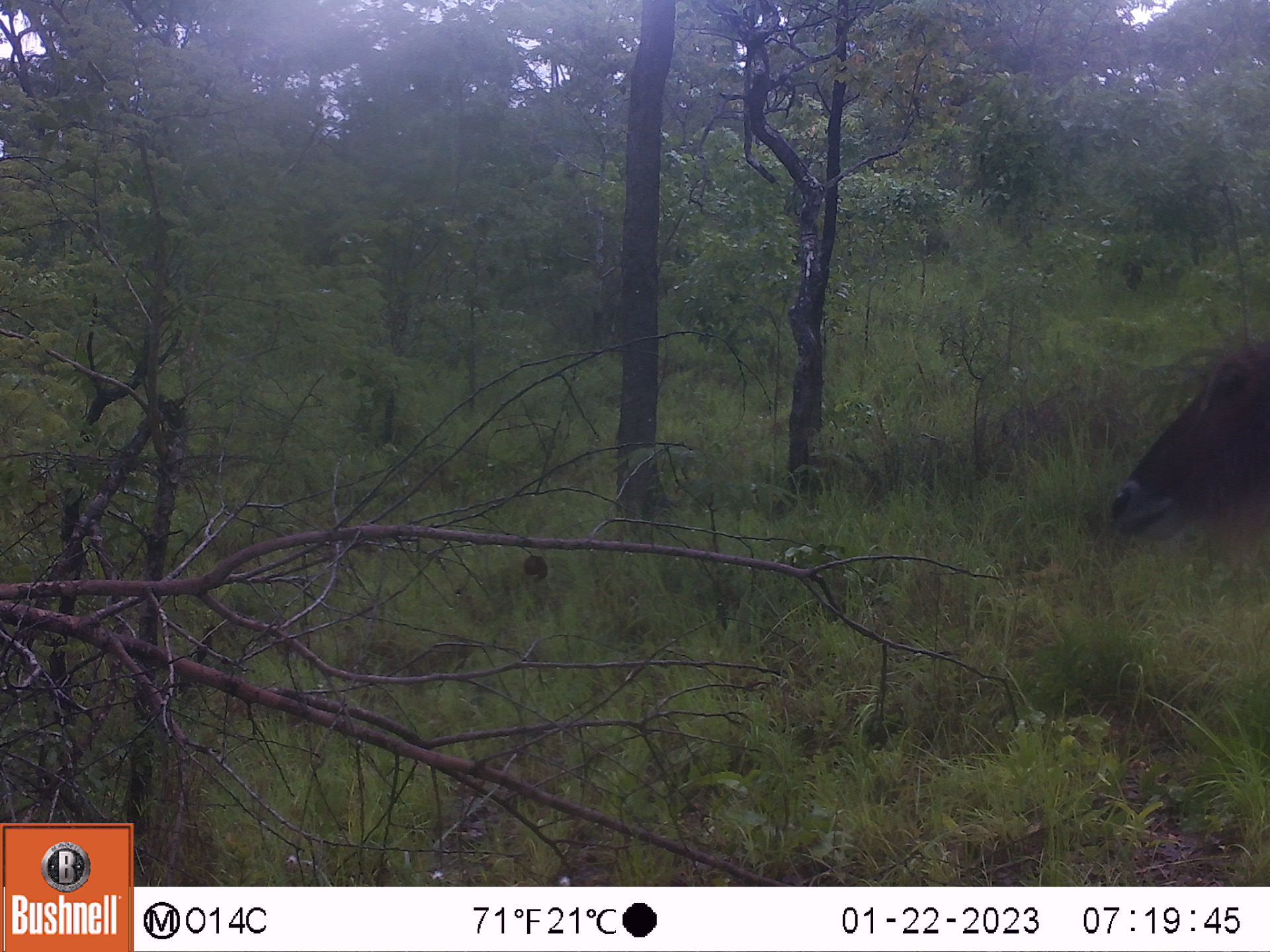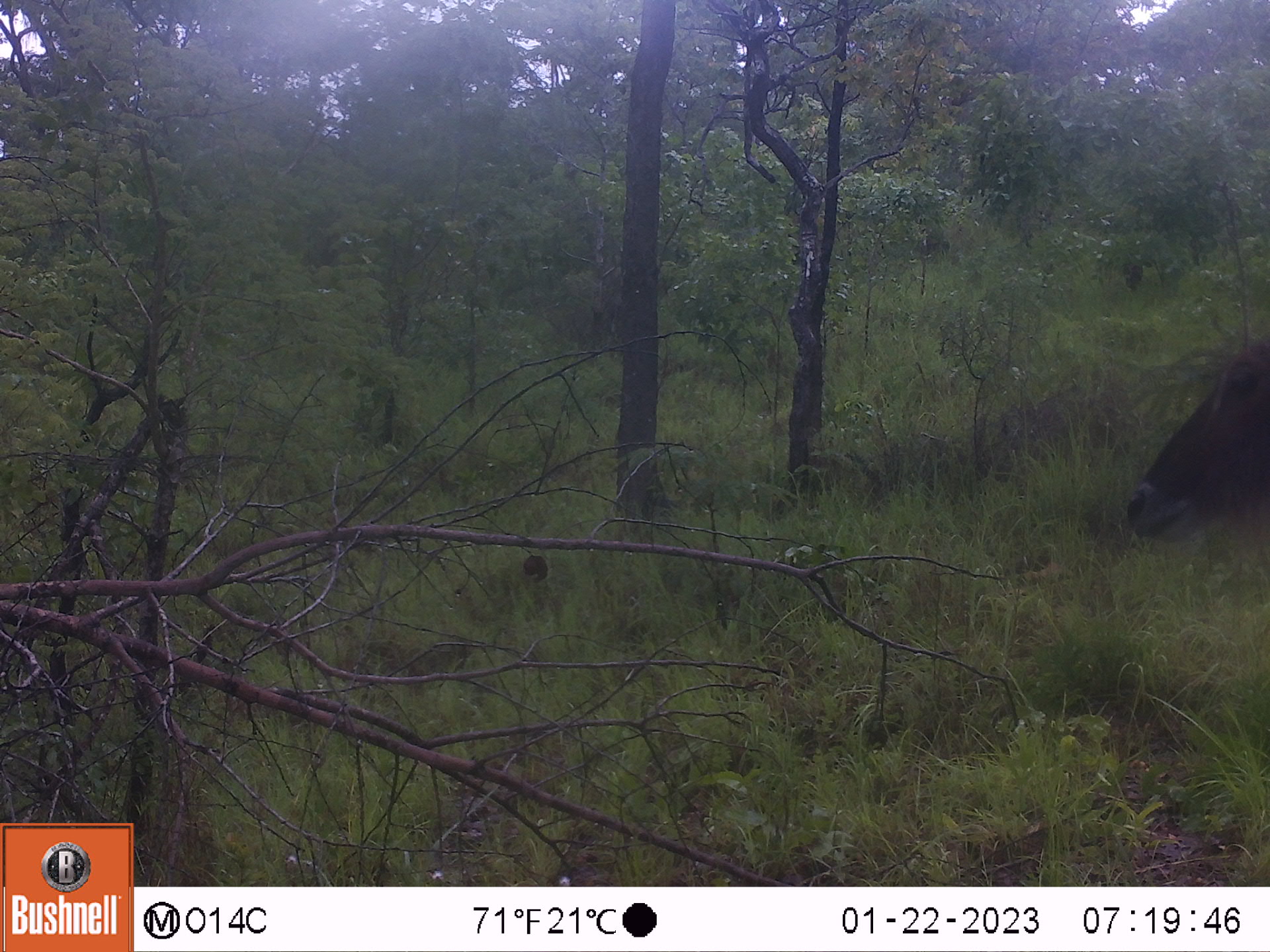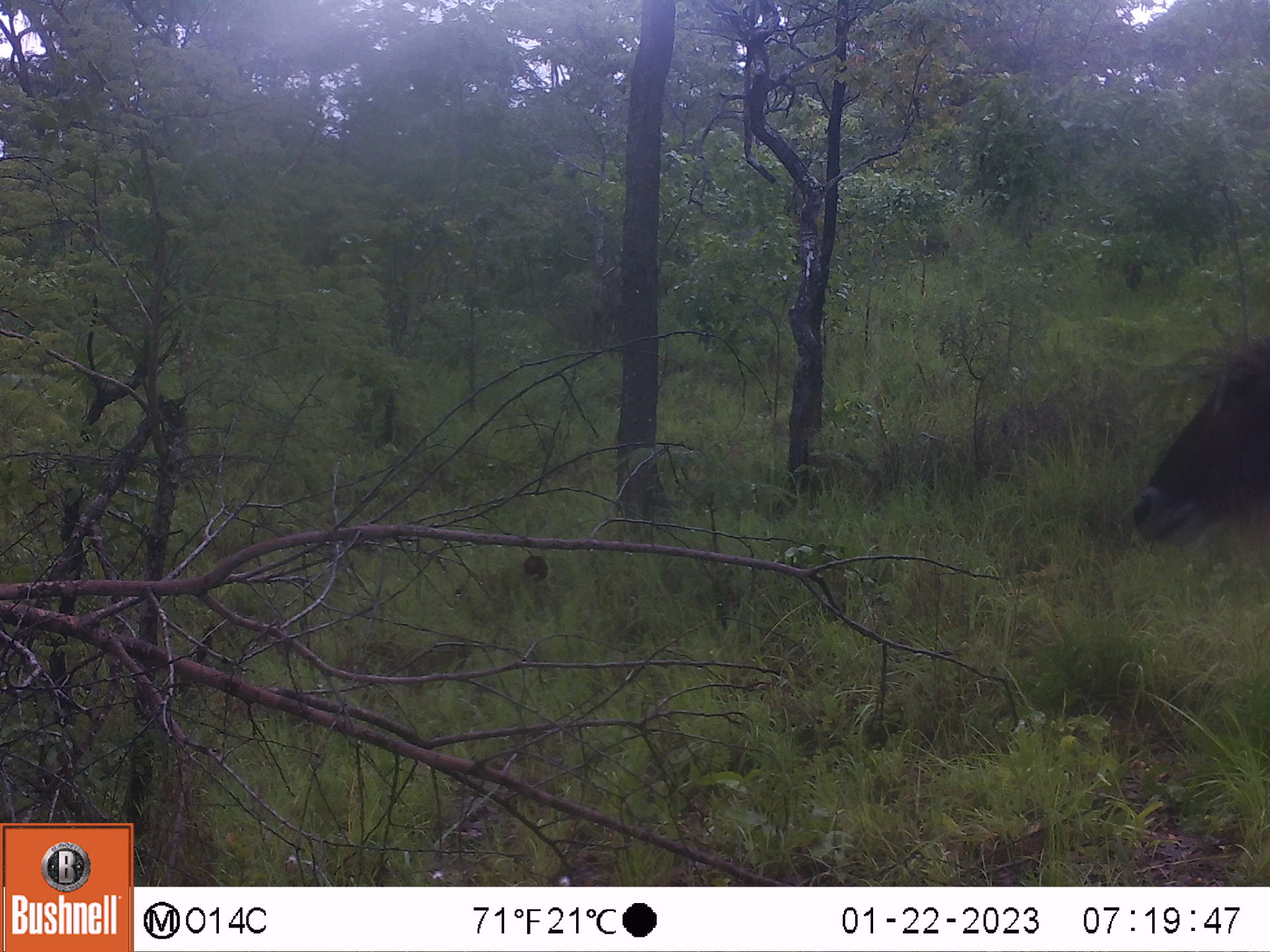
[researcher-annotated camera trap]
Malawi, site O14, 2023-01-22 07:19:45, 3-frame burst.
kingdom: Animalia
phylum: Chordata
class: Mammalia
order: Artiodactyla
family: Bovidae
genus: Kobus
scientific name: Kobus ellipsiprymnus ellipsiprymnus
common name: common waterbuck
Common waterbuck (Kobus ellipsiprymnus ellipsiprymnus), count 1.